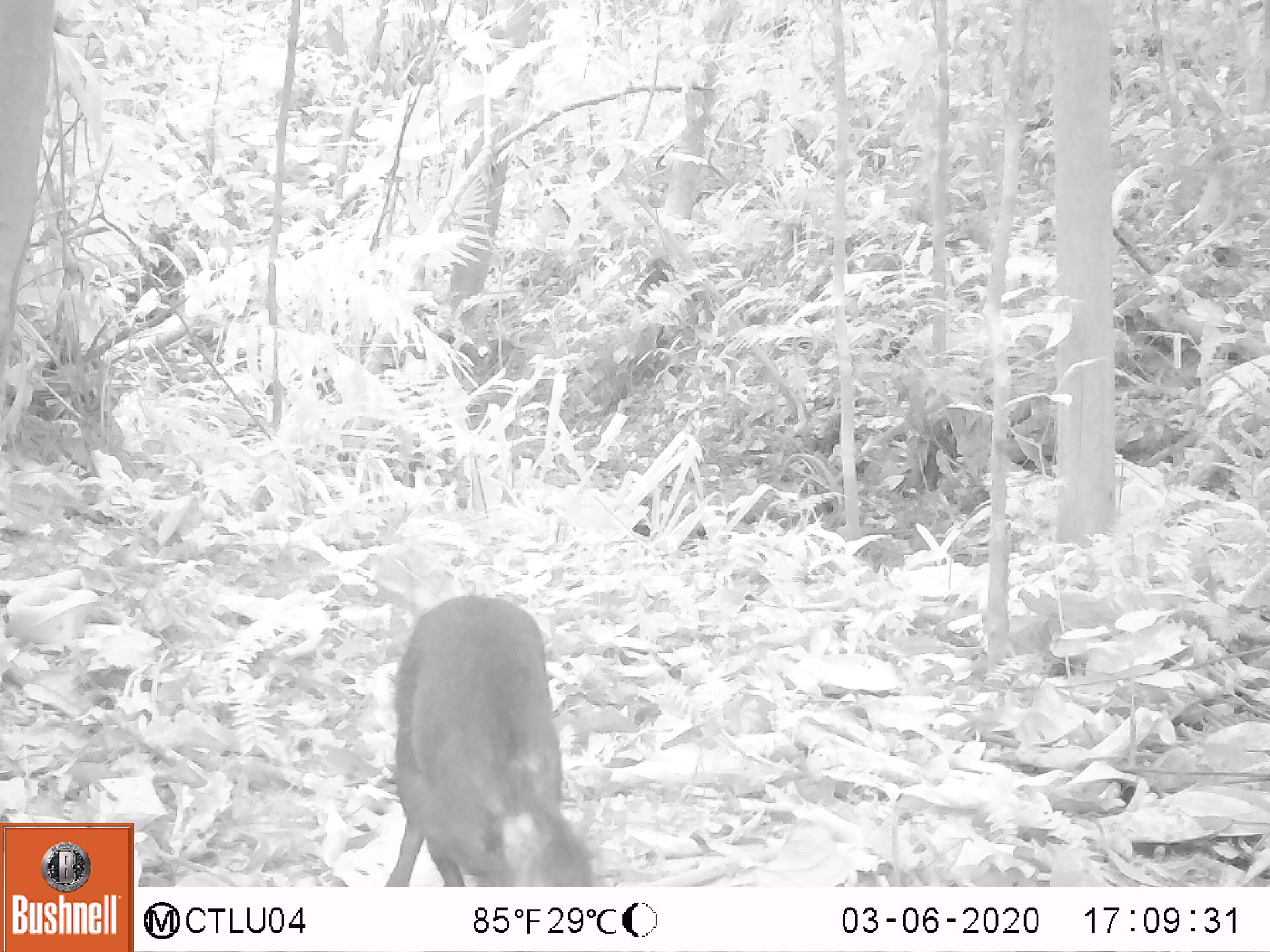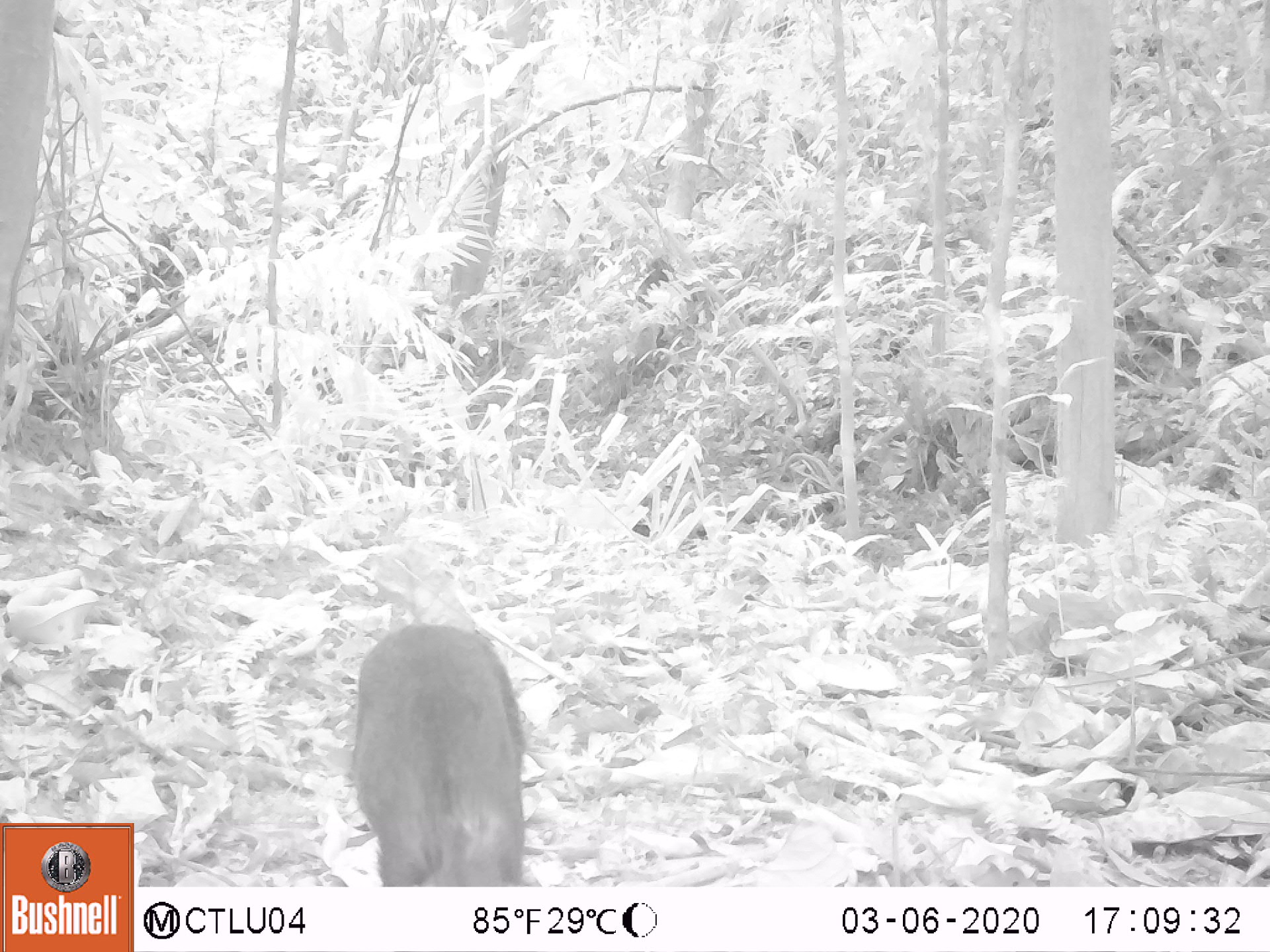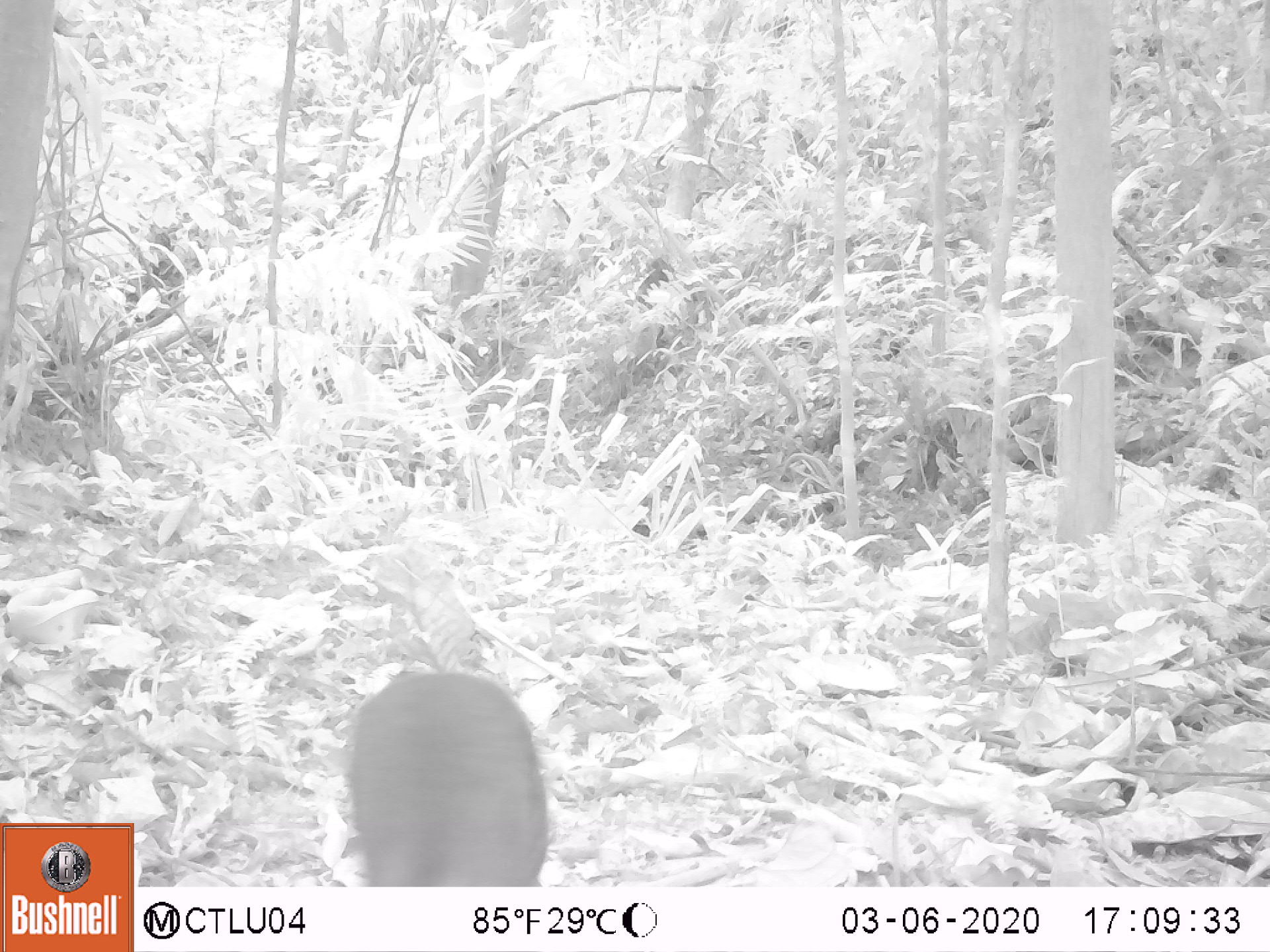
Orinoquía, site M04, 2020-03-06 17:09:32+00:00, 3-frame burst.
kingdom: Animalia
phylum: Chordata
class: Mammalia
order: Rodentia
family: Dasyproctidae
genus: Dasyprocta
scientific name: Dasyprocta fuliginosa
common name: black agouti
Black agouti (Dasyprocta fuliginosa).